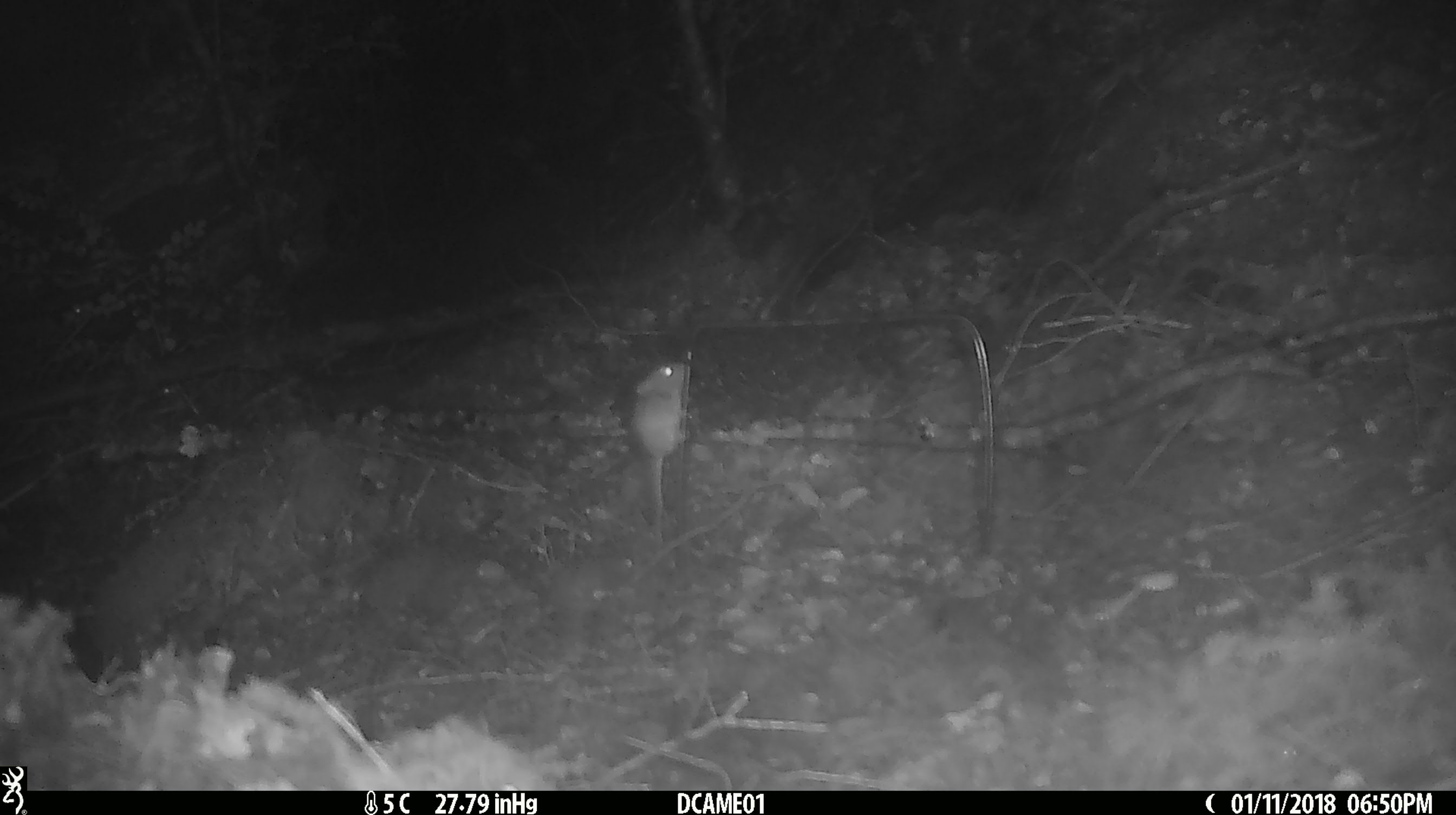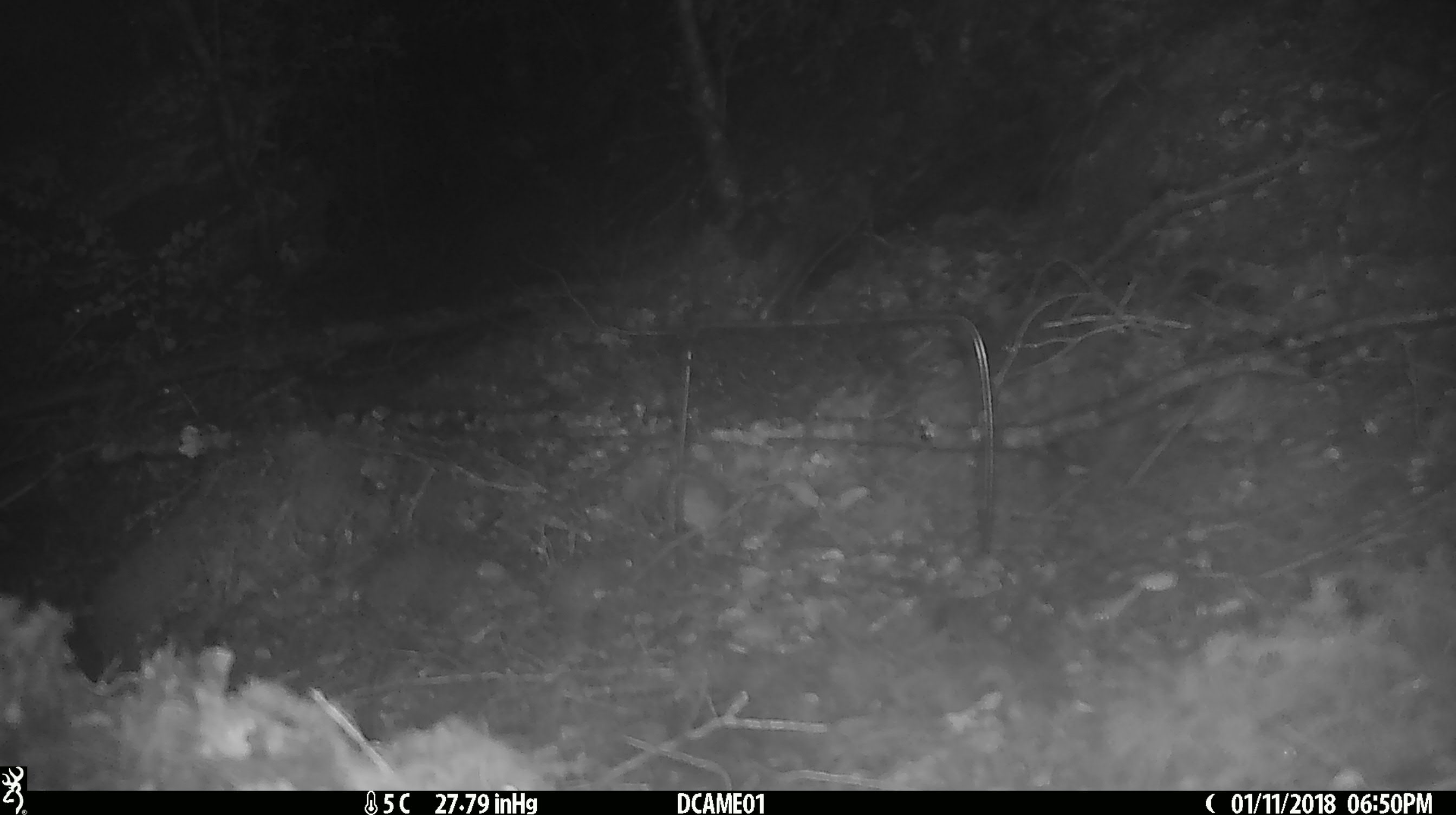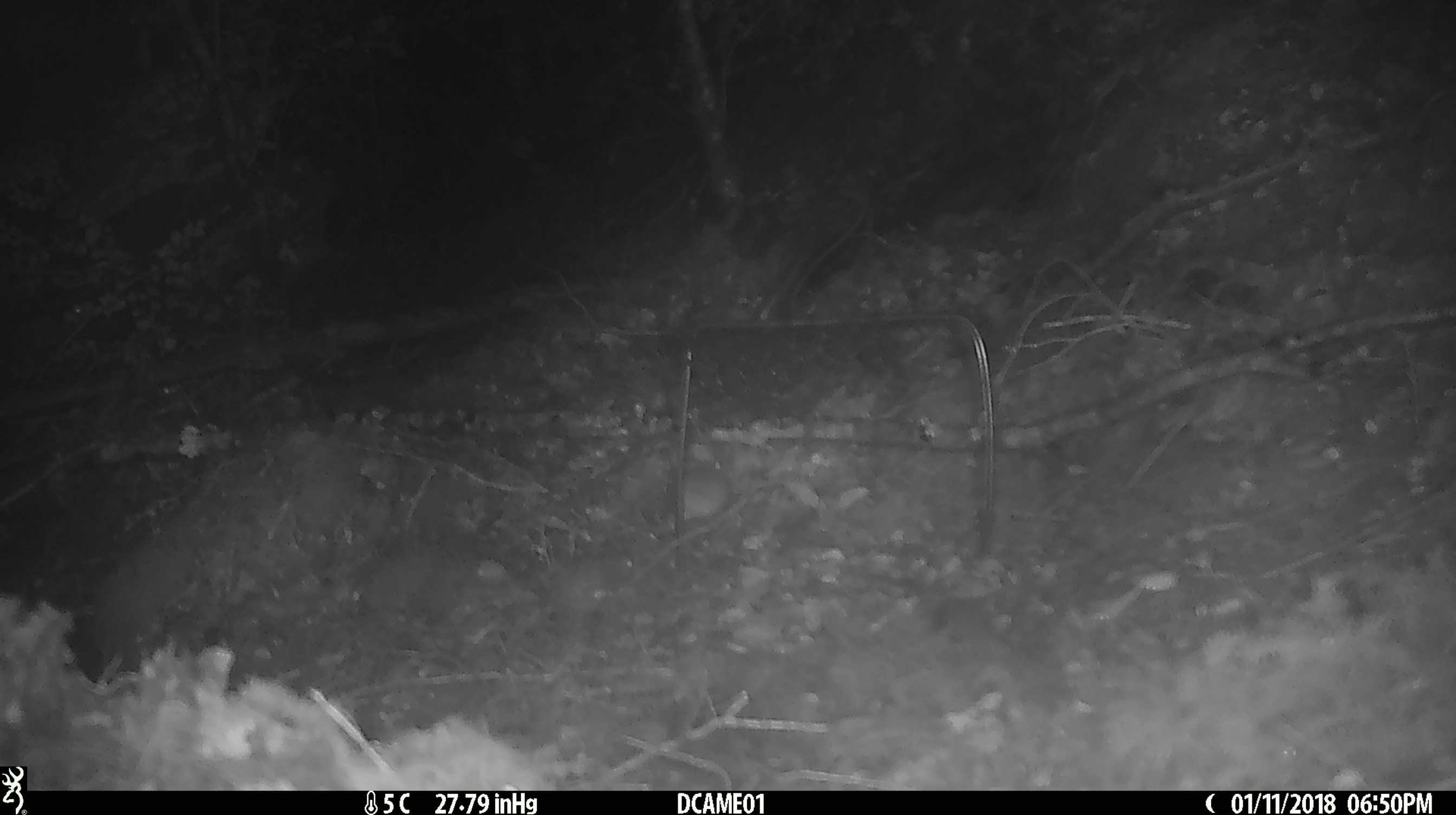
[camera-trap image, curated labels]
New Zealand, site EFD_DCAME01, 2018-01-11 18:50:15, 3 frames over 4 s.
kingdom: Animalia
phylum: Chordata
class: Mammalia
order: Rodentia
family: Muridae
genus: Mus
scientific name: Mus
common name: mouse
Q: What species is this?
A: Mouse (Mus).